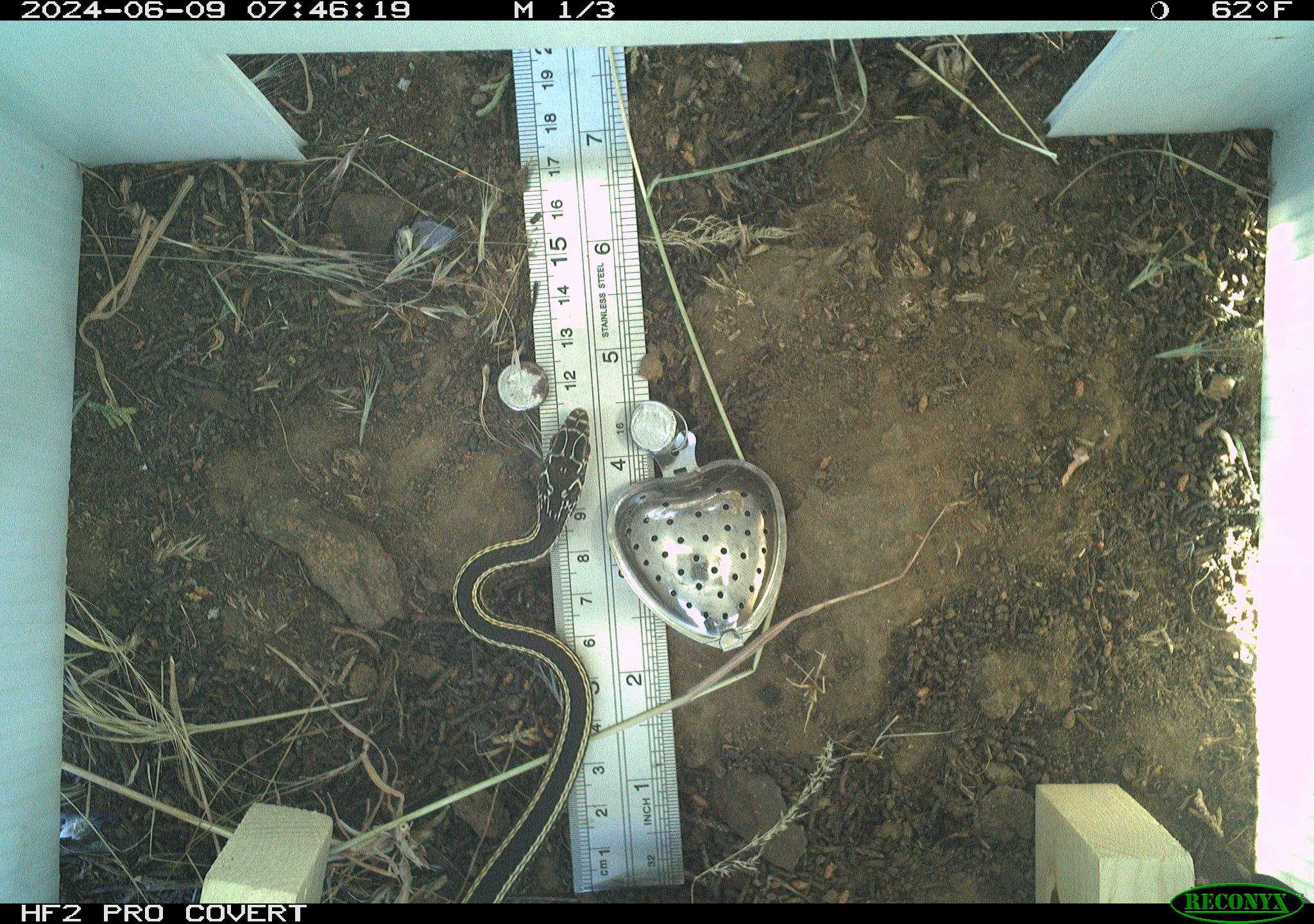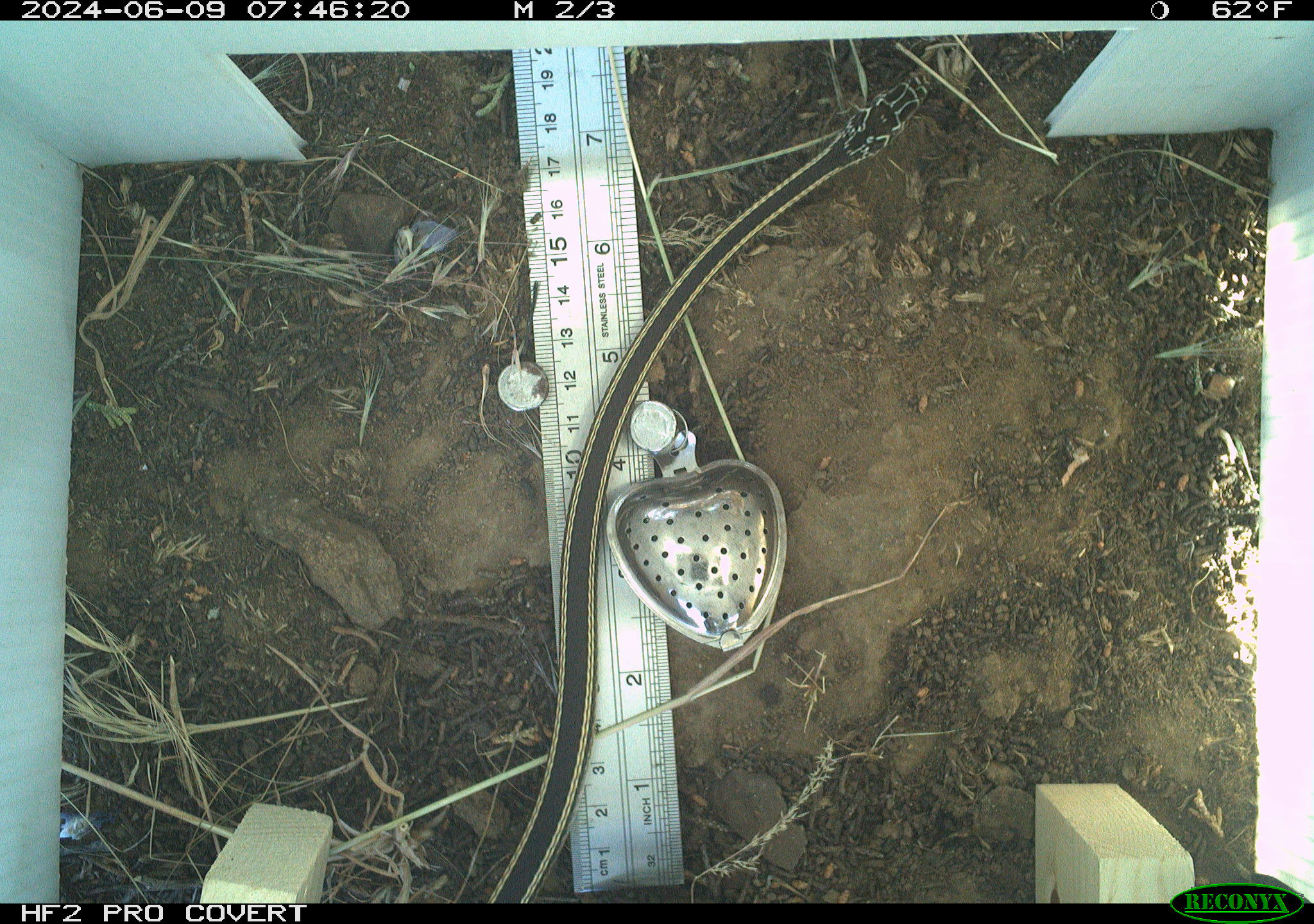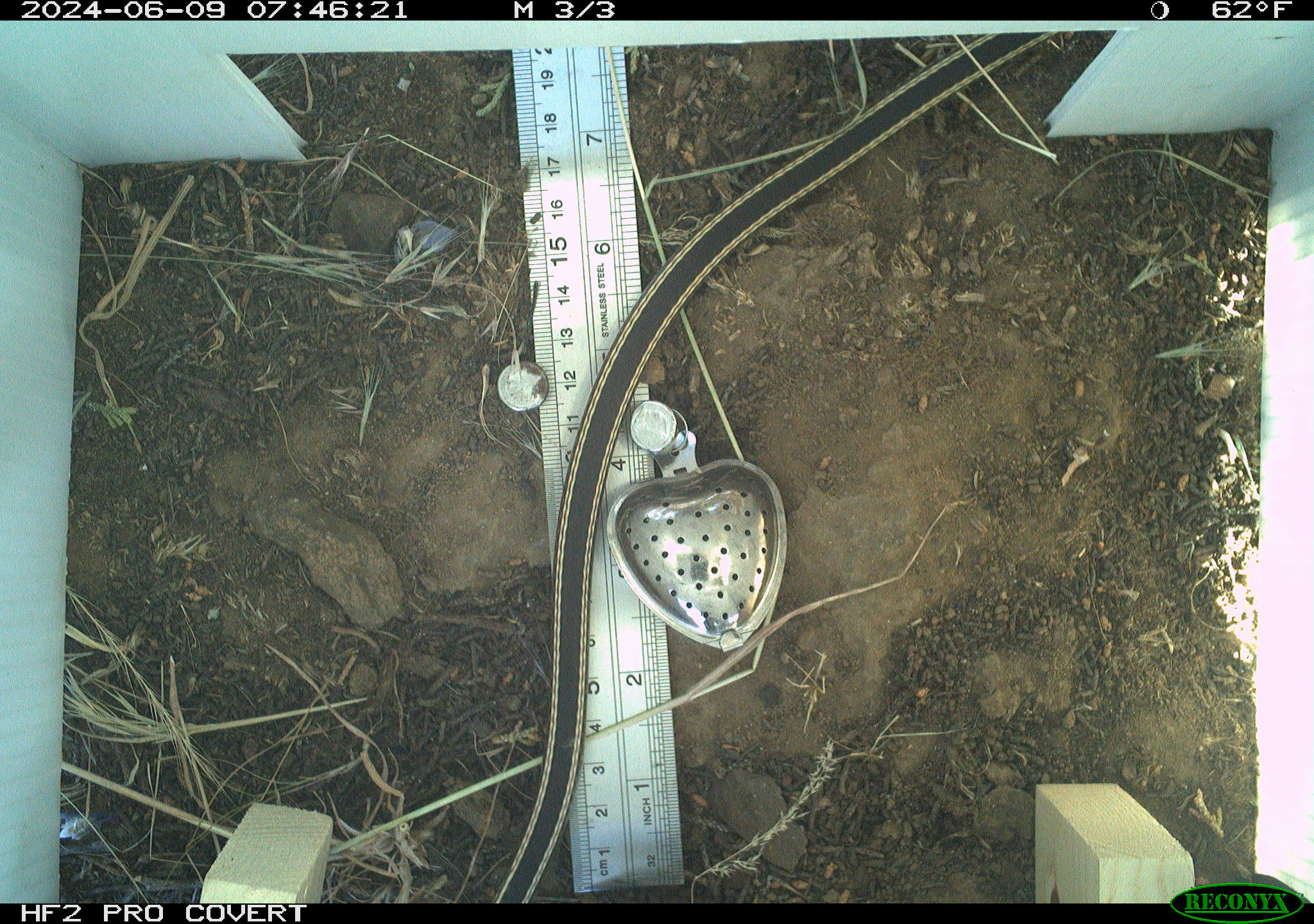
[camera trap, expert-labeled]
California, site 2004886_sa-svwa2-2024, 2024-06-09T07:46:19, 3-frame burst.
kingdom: Animalia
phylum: Chordata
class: Reptilia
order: Squamata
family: Colubridae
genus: Masticophis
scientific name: Masticophis taeniatus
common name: striped whipsnake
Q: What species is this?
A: Striped whipsnake (Masticophis taeniatus).